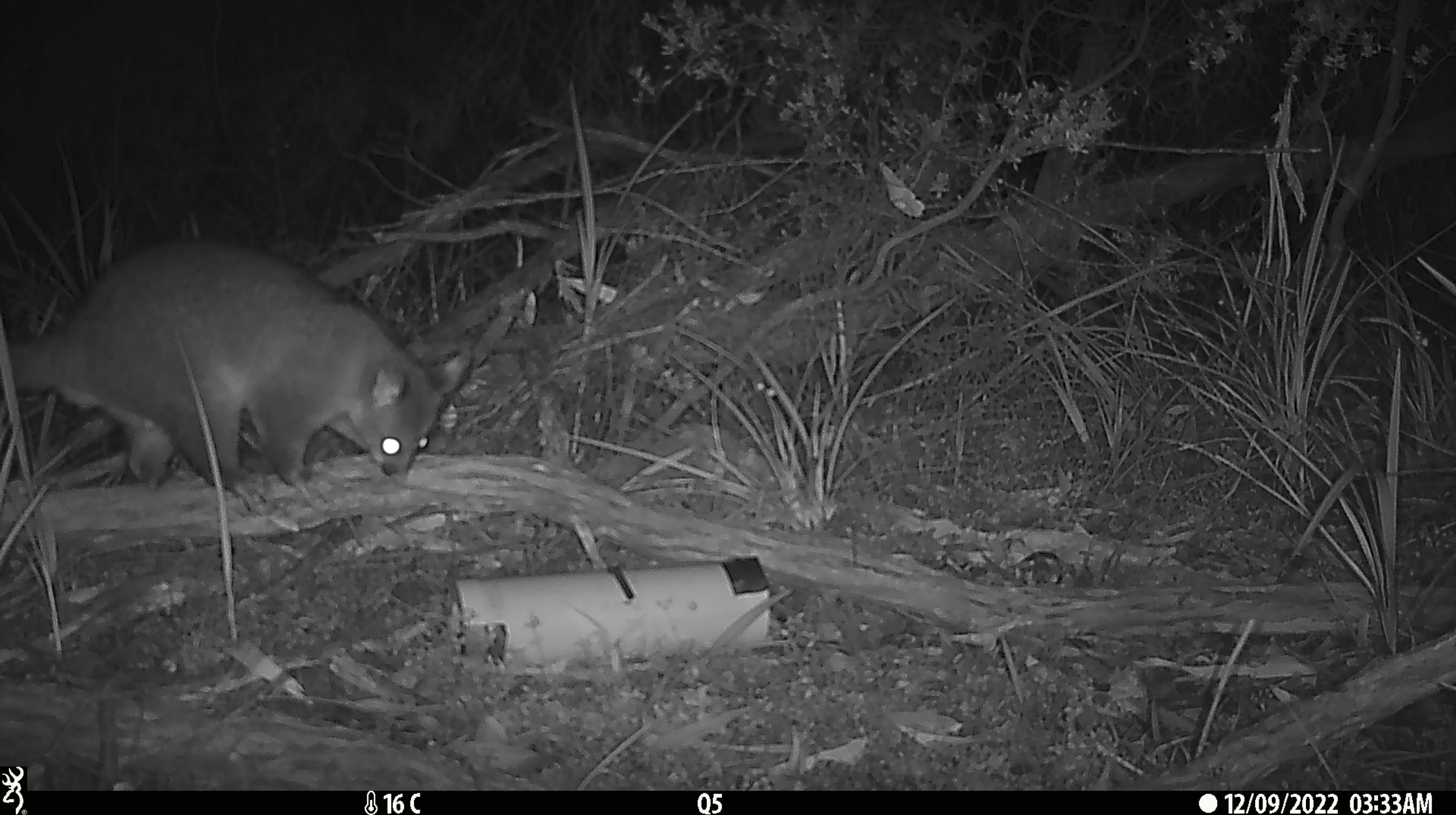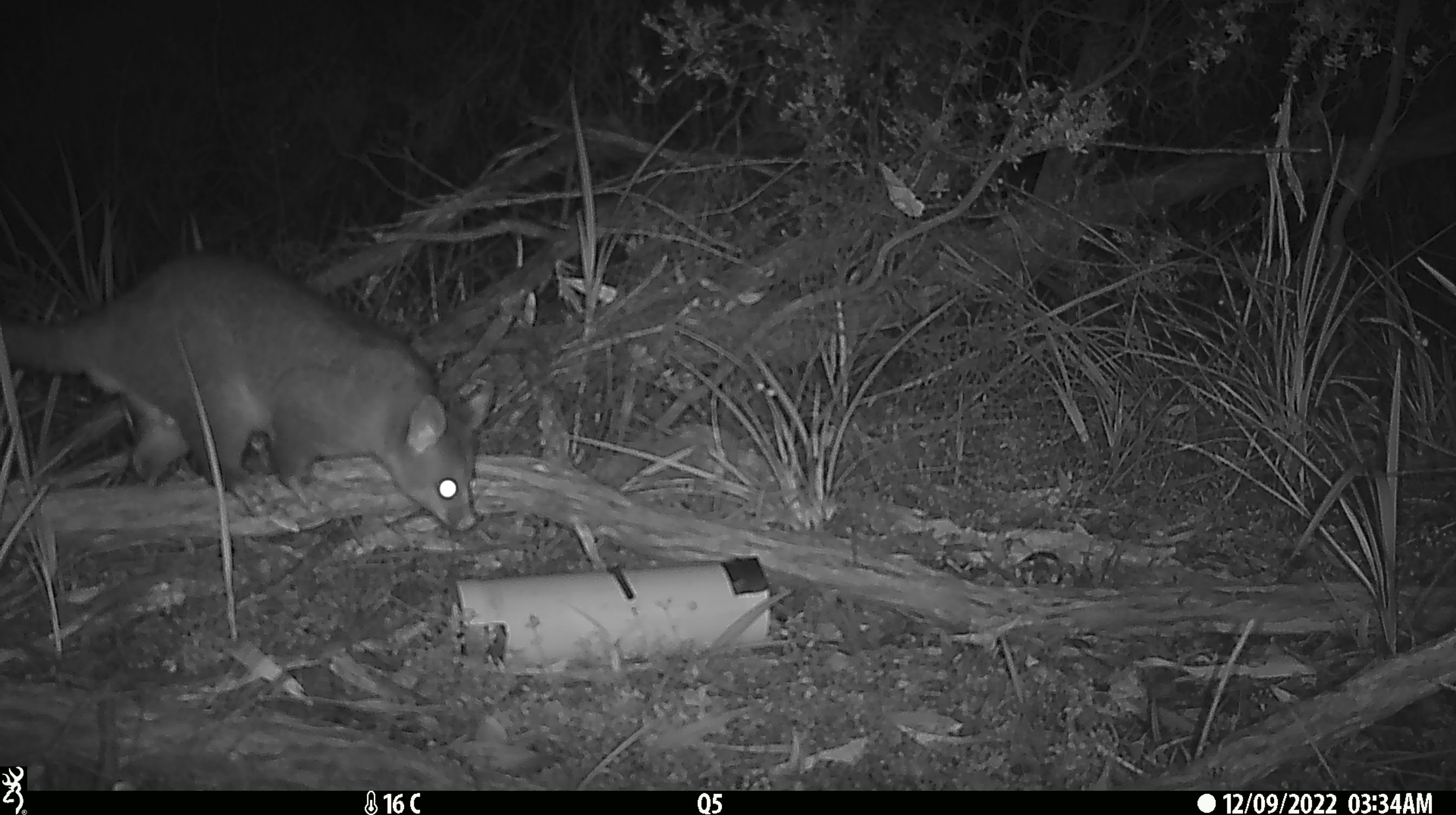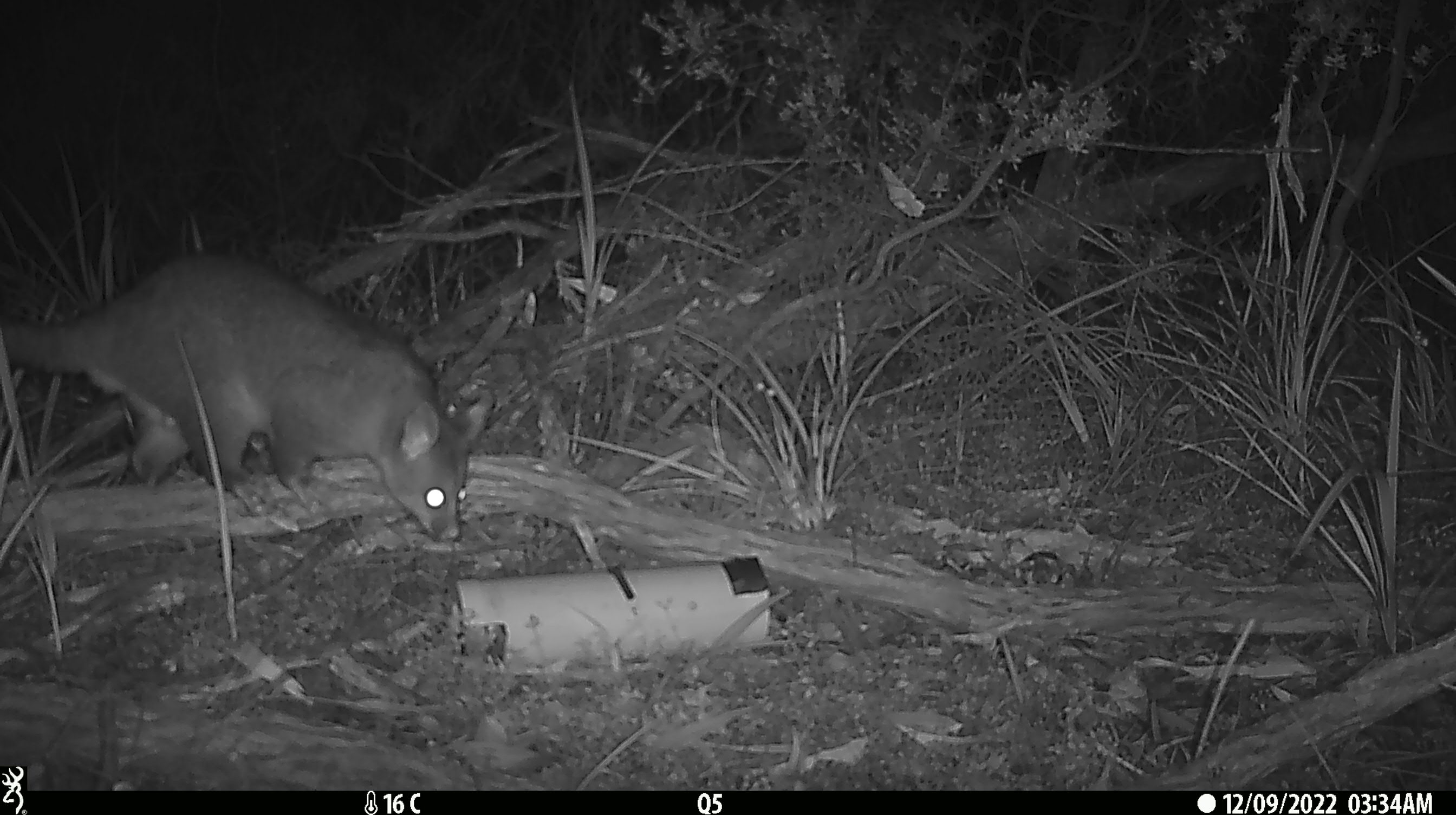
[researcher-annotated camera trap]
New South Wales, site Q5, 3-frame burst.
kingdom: Animalia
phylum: Chordata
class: Mammalia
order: Diprotodontia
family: Phalangeridae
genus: Trichosurus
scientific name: Trichosurus vulpecula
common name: common brushtail possum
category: possum